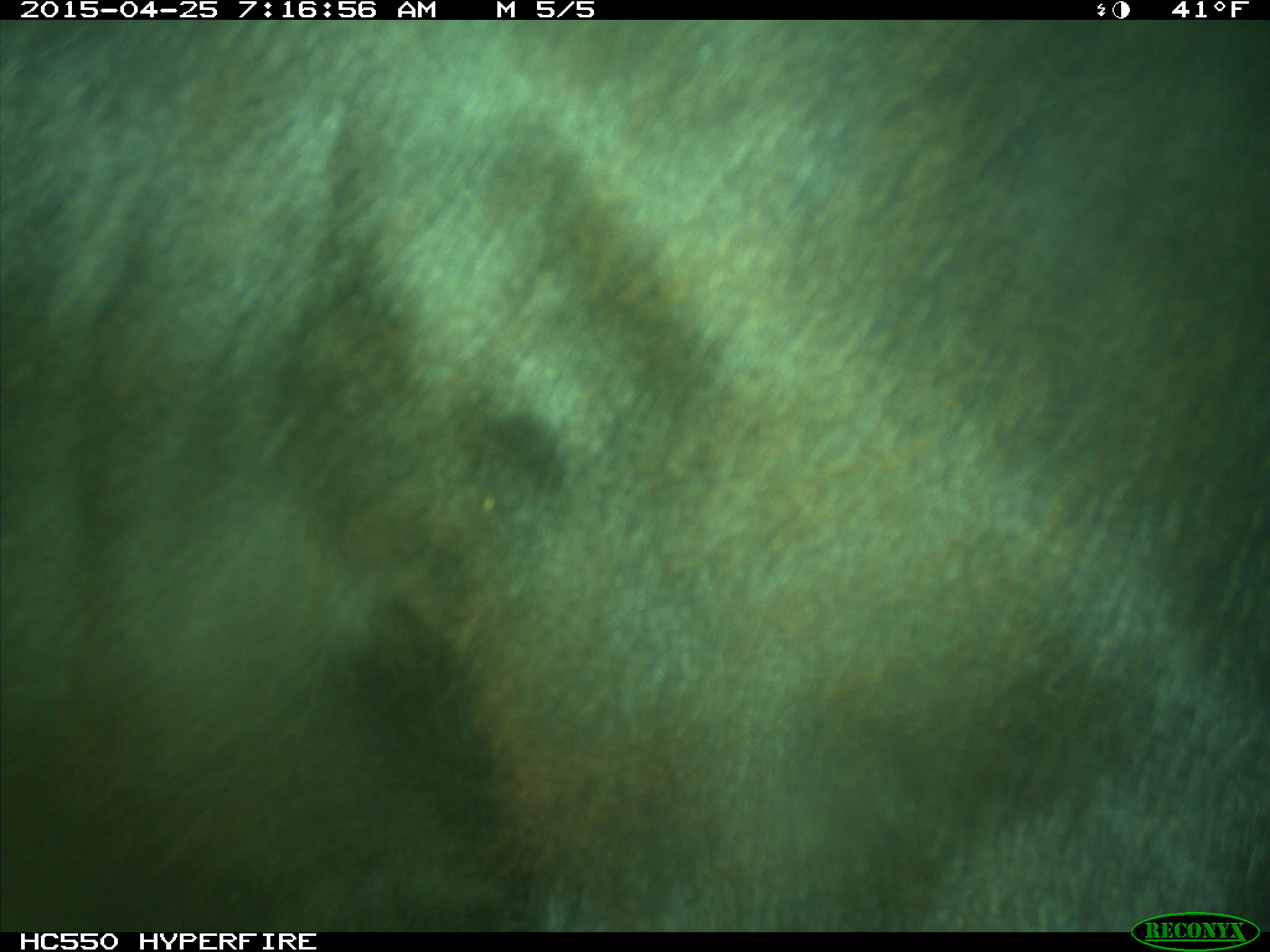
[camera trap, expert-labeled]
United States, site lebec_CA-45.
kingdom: Animalia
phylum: Chordata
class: Mammalia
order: Artiodactyla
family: Bovidae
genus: Bos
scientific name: Bos taurus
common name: domestic cow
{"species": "Bos taurus (domestic cow)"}